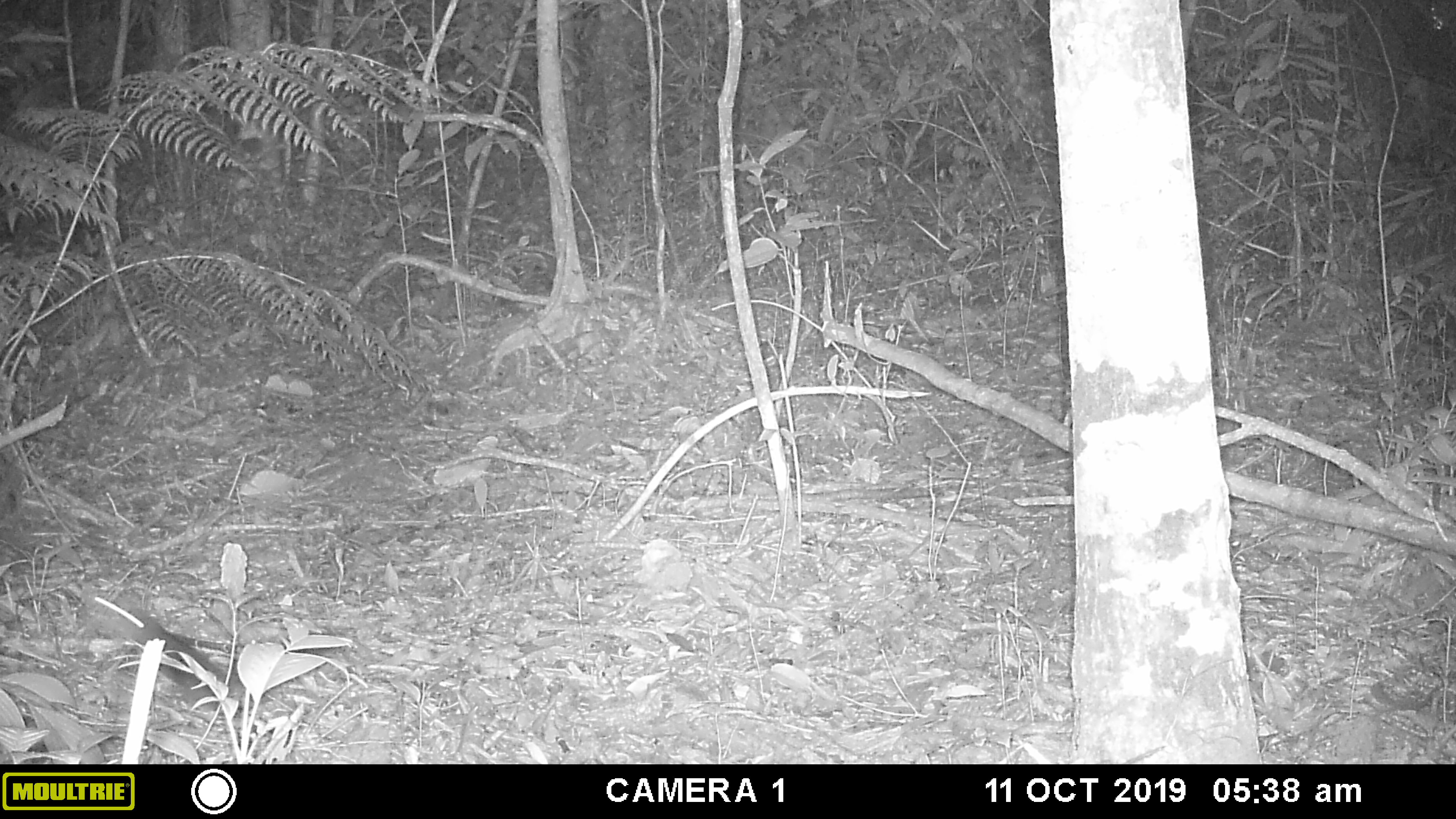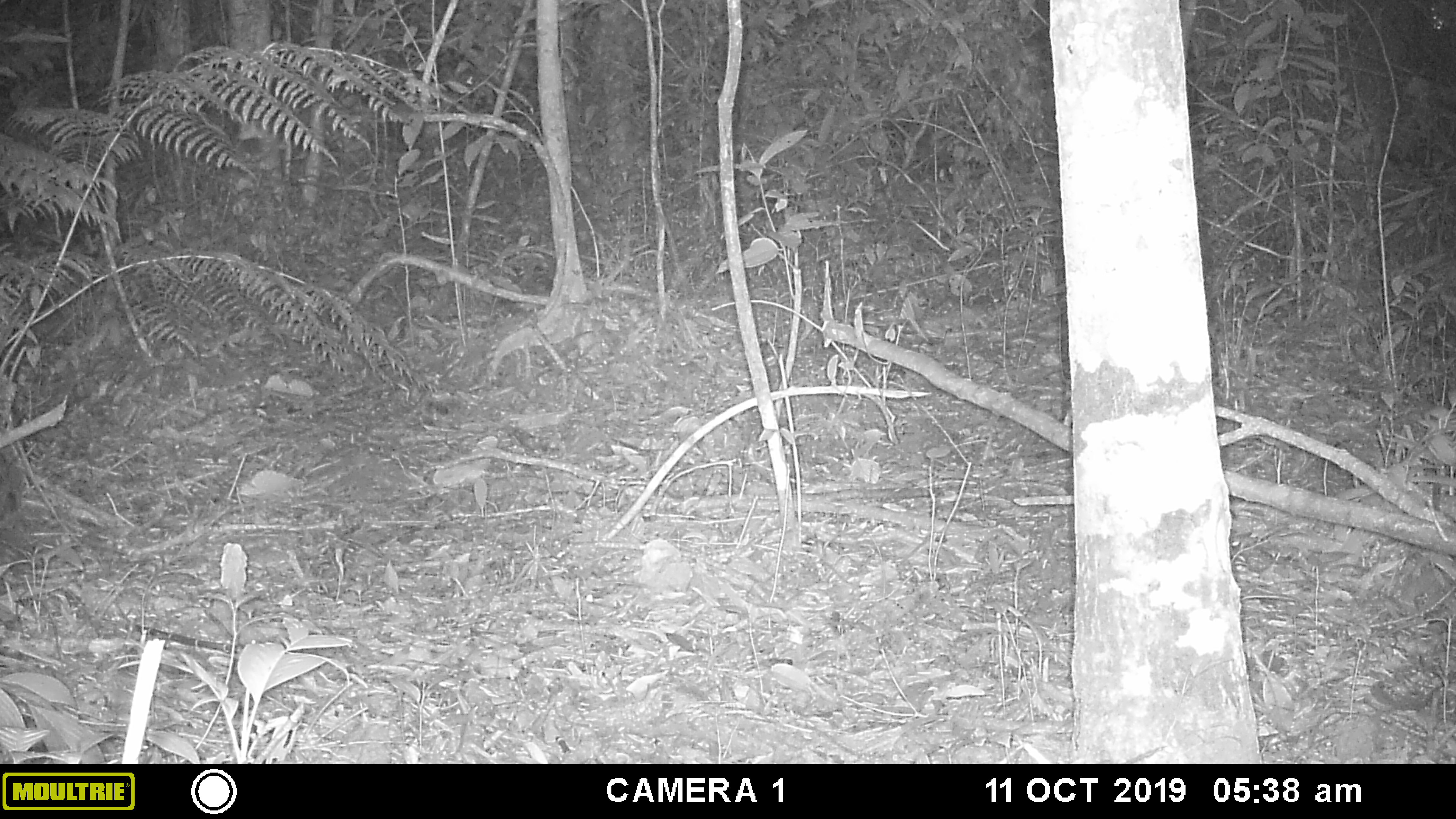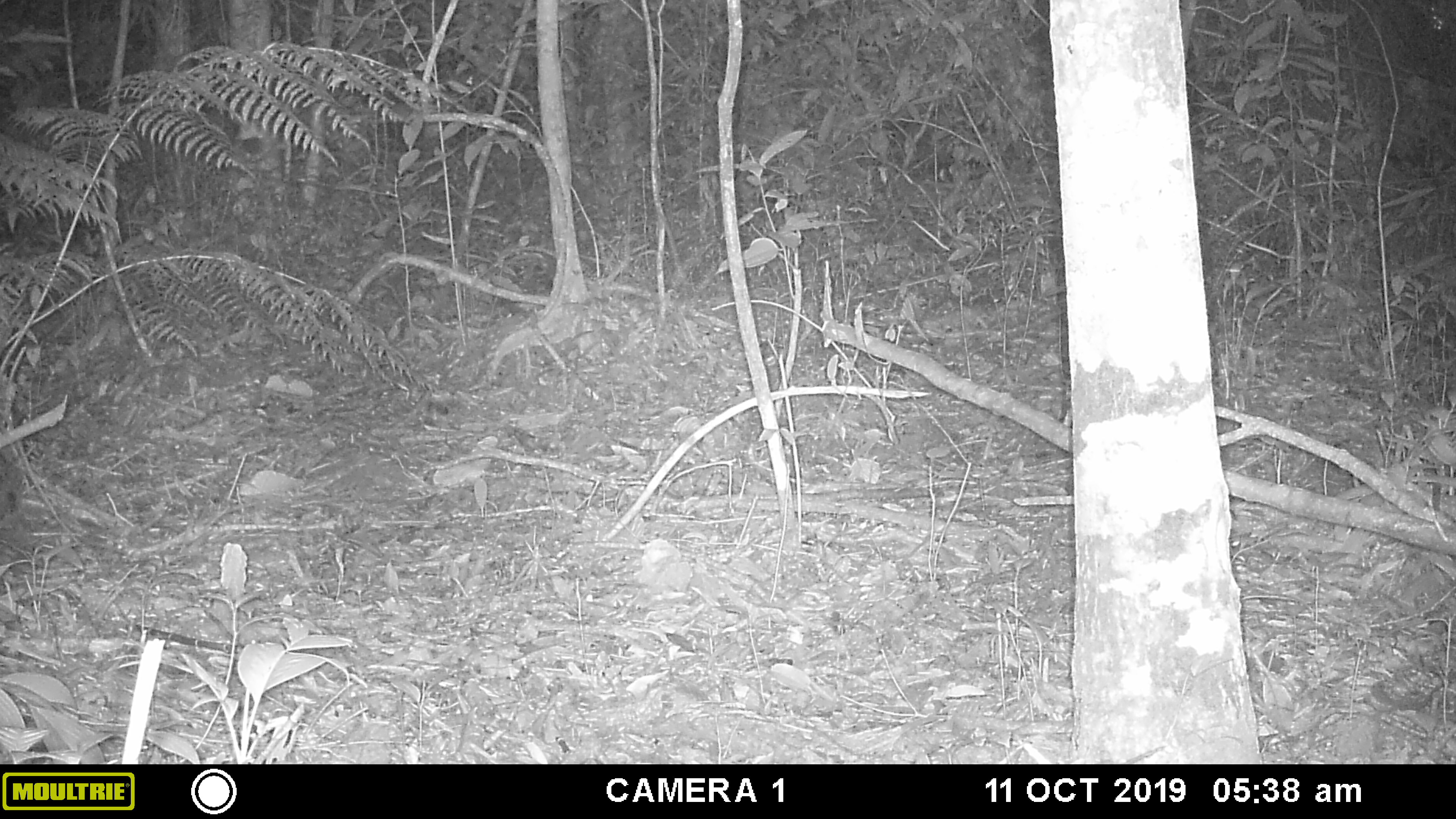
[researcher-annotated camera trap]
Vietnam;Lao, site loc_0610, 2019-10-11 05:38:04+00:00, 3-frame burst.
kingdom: Animalia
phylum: Chordata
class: Mammalia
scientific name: Mammalia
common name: mammal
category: unidentified small mammal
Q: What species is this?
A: Unidentified small mammal (mammal) (Mammalia).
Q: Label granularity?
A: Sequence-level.